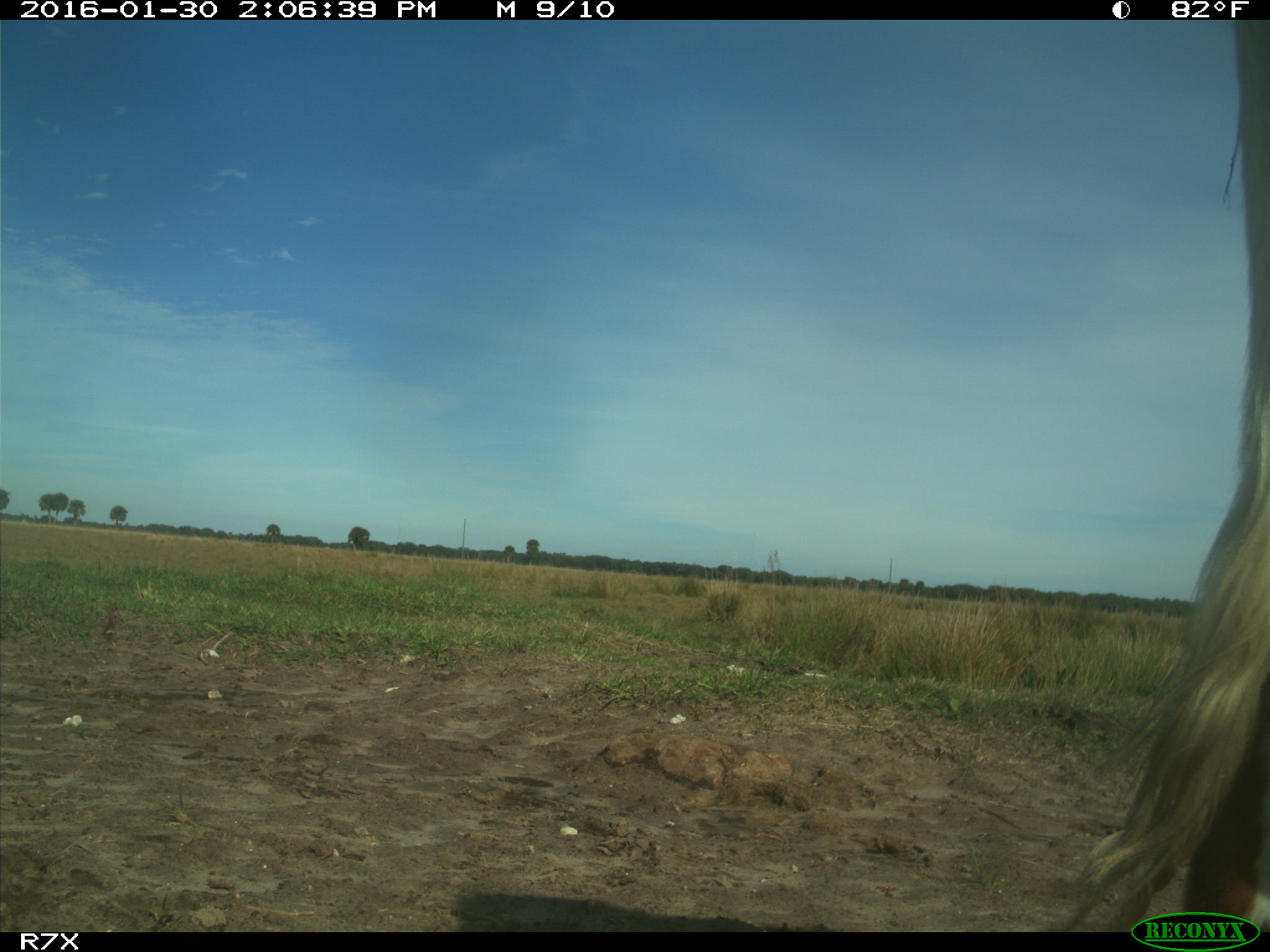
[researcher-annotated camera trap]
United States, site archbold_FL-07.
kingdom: Animalia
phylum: Chordata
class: Mammalia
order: Artiodactyla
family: Bovidae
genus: Bos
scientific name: Bos taurus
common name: domestic cow